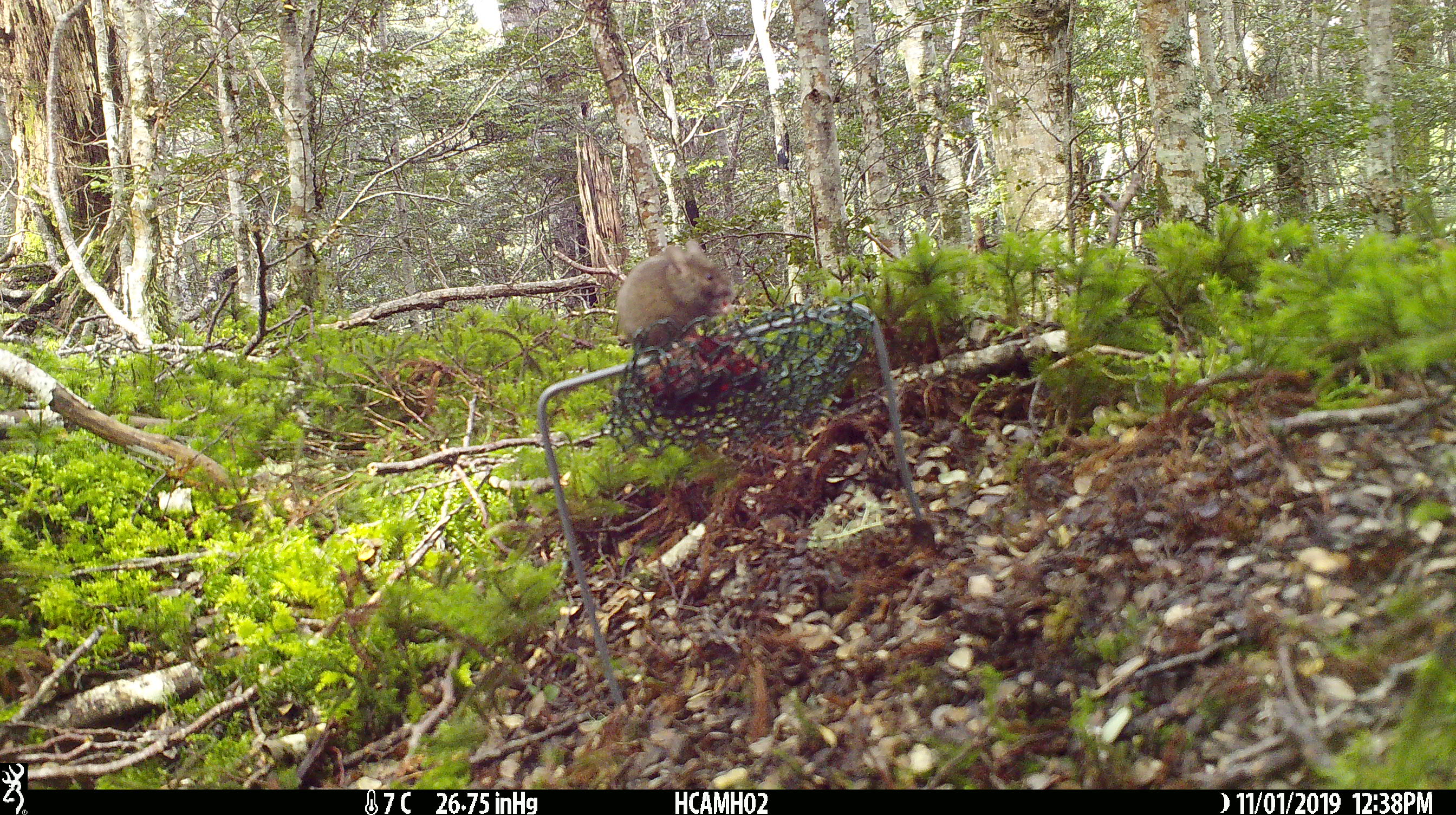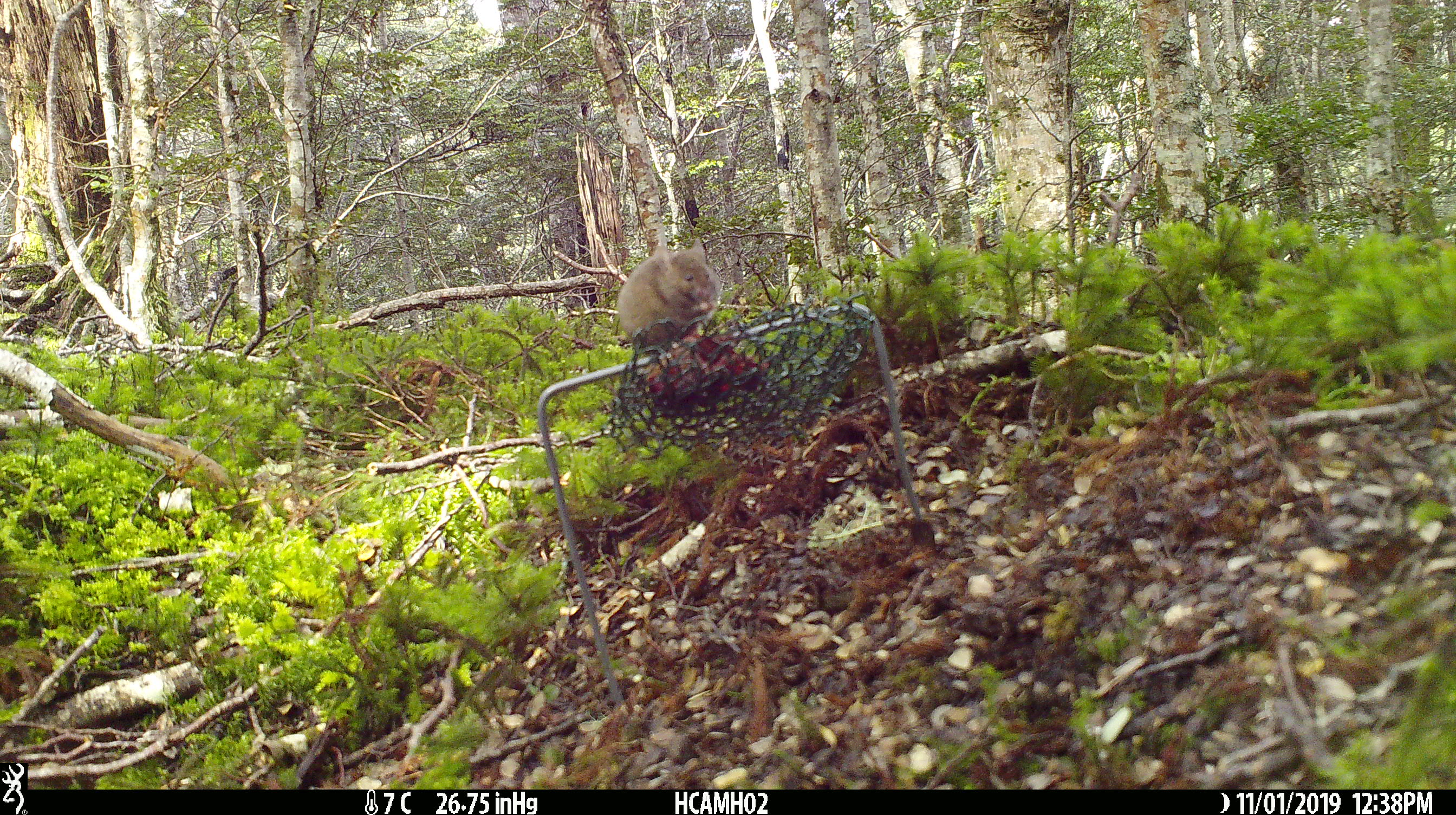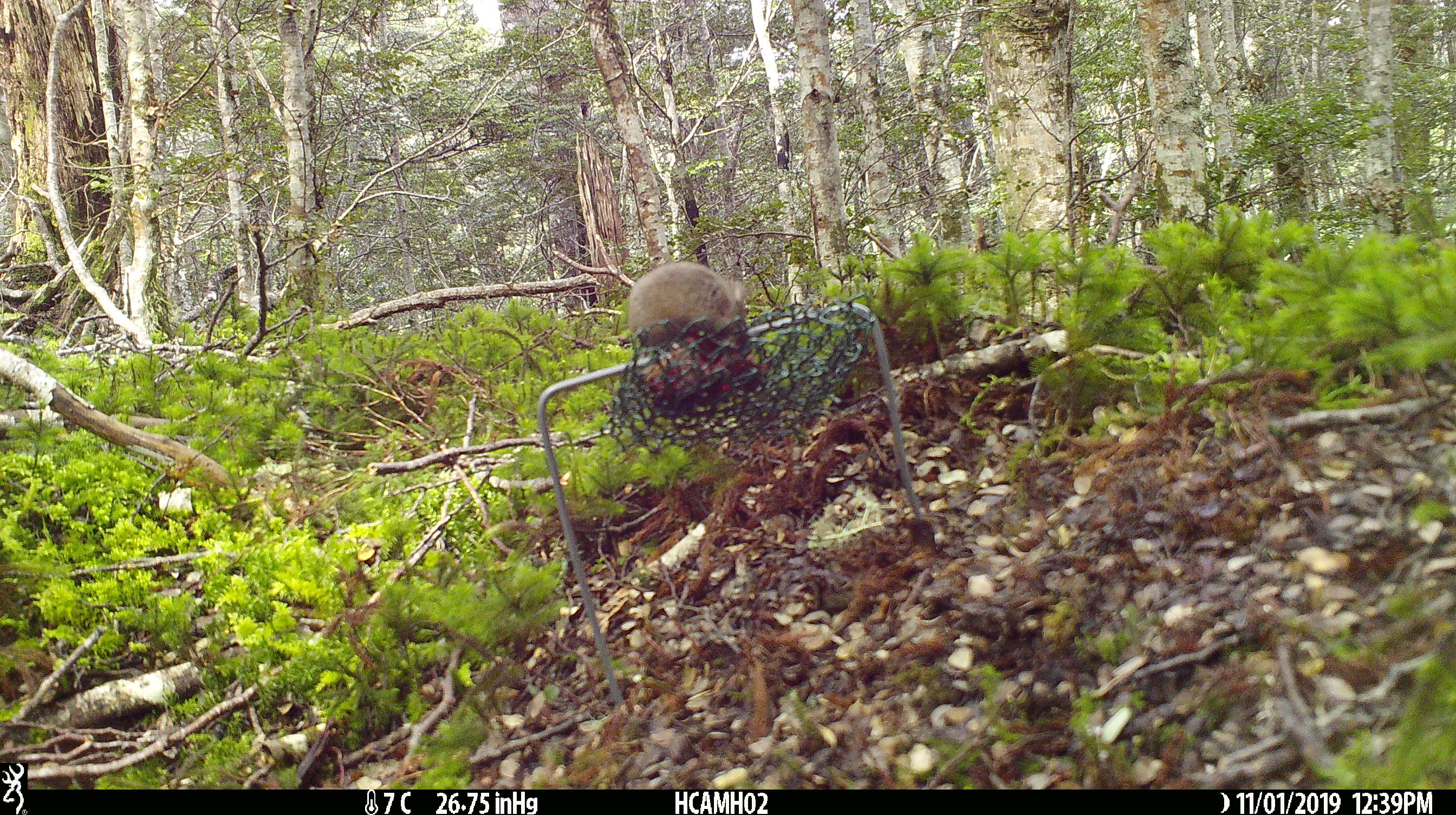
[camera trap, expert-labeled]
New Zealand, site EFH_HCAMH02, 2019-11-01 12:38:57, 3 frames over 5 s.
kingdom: Animalia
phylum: Chordata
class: Mammalia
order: Rodentia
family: Muridae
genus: Mus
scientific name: Mus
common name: mouse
Mouse (Mus).